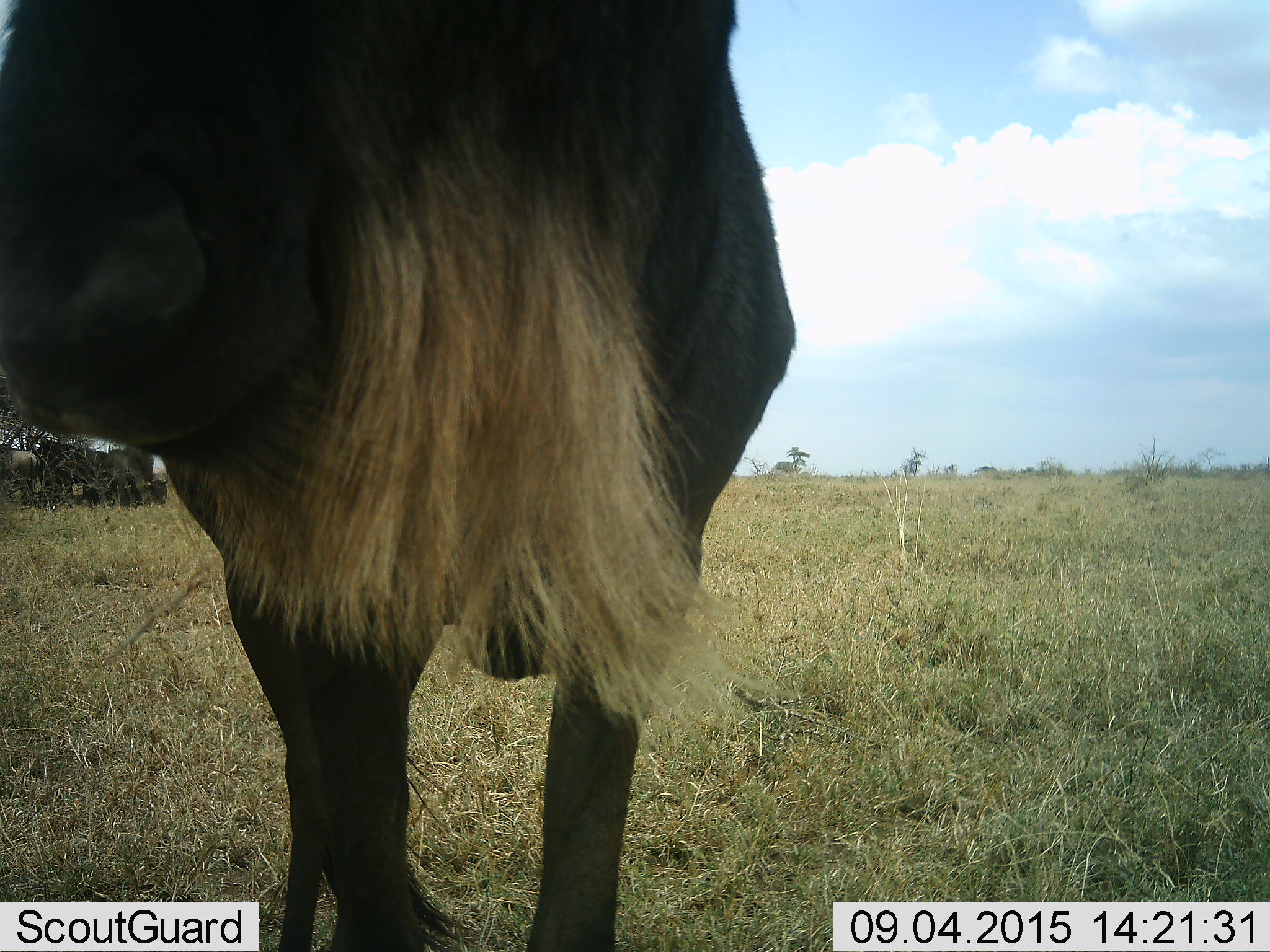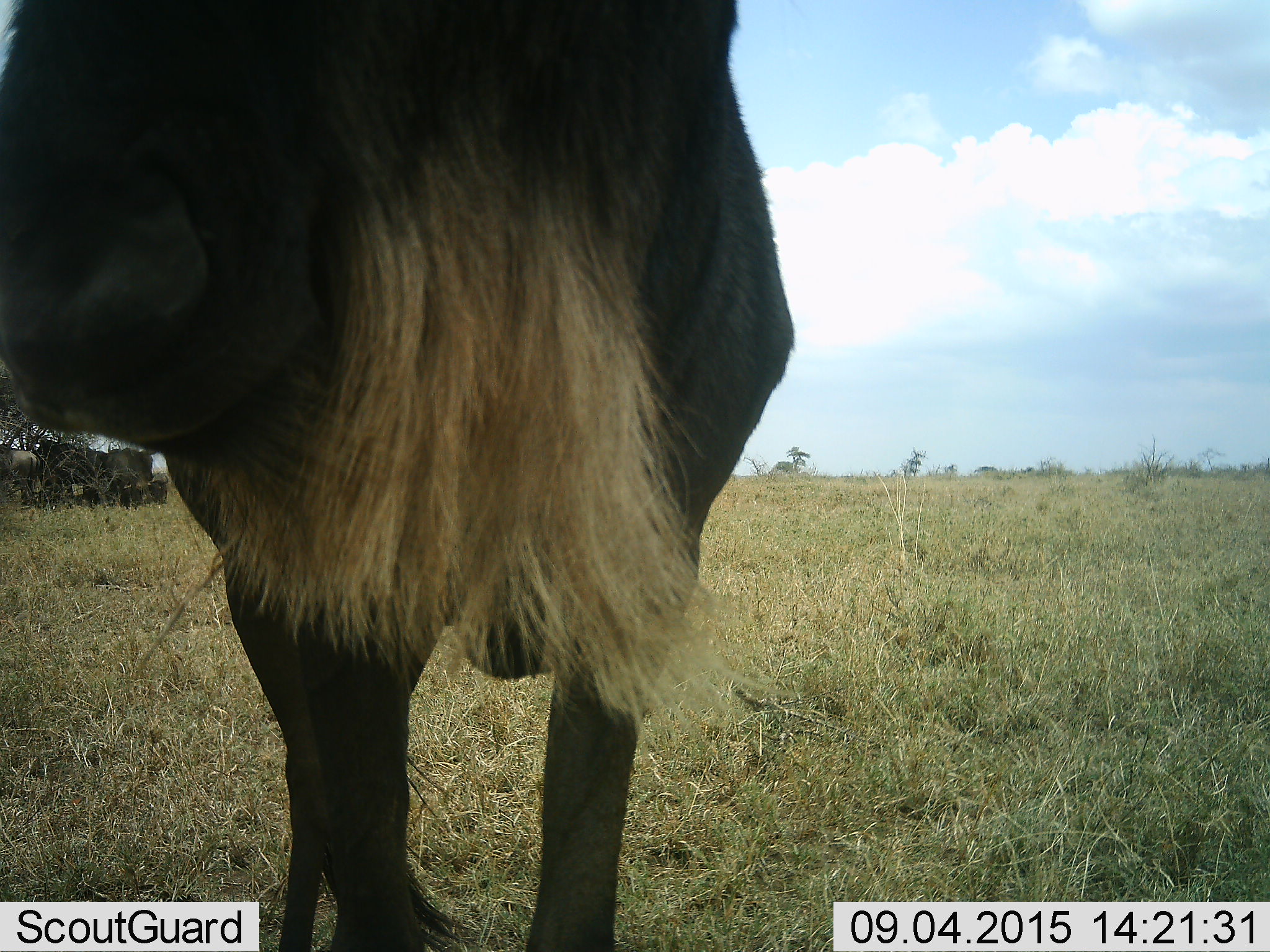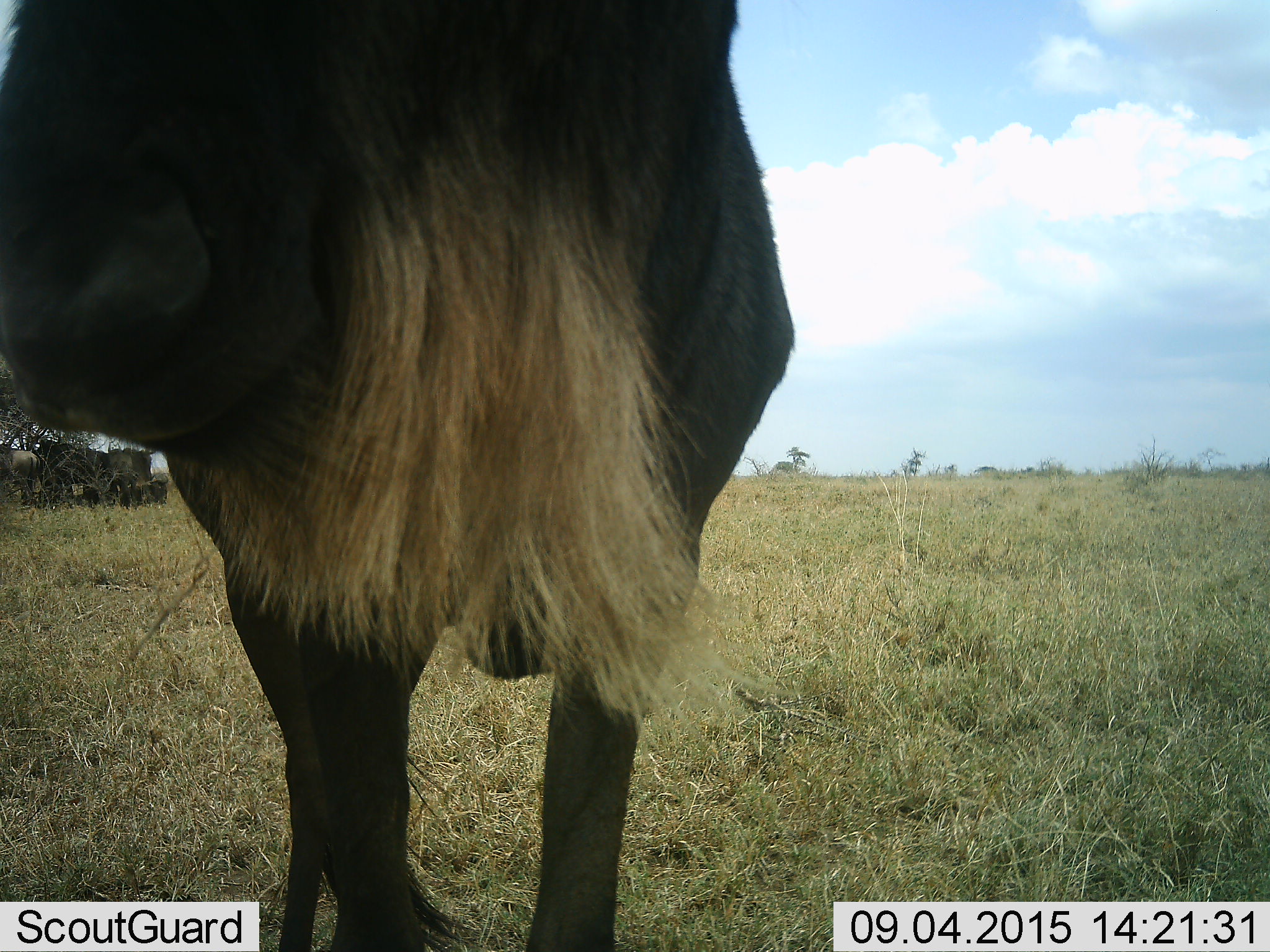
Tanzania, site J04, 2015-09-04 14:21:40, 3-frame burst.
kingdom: Animalia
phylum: Chordata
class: Mammalia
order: Artiodactyla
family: Bovidae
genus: Connochaetes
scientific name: Connochaetes taurinus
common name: blue wildebeest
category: wildebeest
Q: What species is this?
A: Wildebeest (blue wildebeest) (Connochaetes taurinus).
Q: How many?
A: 6.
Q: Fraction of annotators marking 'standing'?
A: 78%.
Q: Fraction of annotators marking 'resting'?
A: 78%.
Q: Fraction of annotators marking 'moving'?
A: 0%.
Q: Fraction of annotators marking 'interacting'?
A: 0%.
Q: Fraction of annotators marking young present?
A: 0%.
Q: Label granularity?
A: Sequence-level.